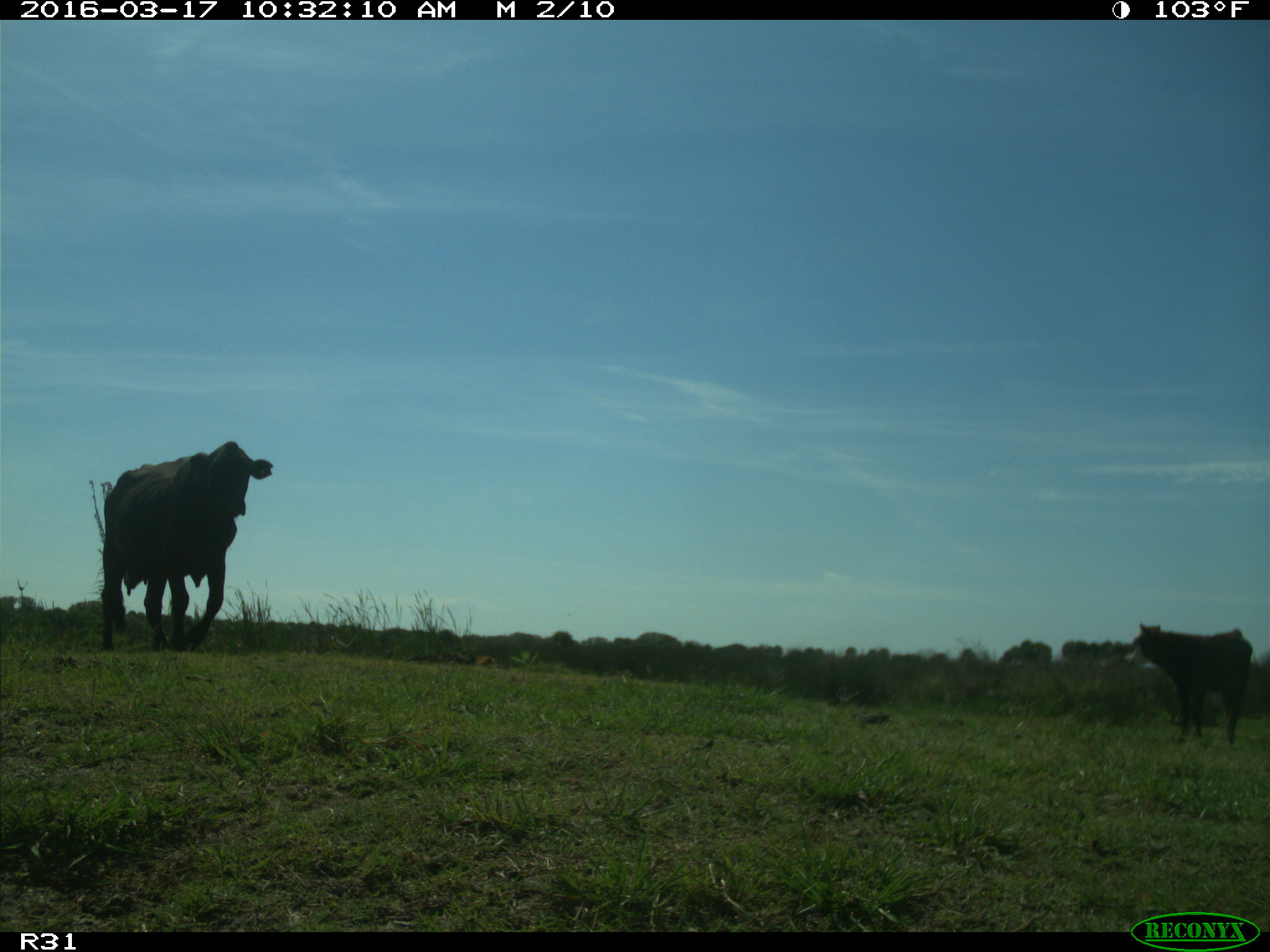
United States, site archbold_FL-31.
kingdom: Animalia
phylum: Chordata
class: Mammalia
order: Artiodactyla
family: Bovidae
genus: Bos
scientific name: Bos taurus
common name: domestic cow